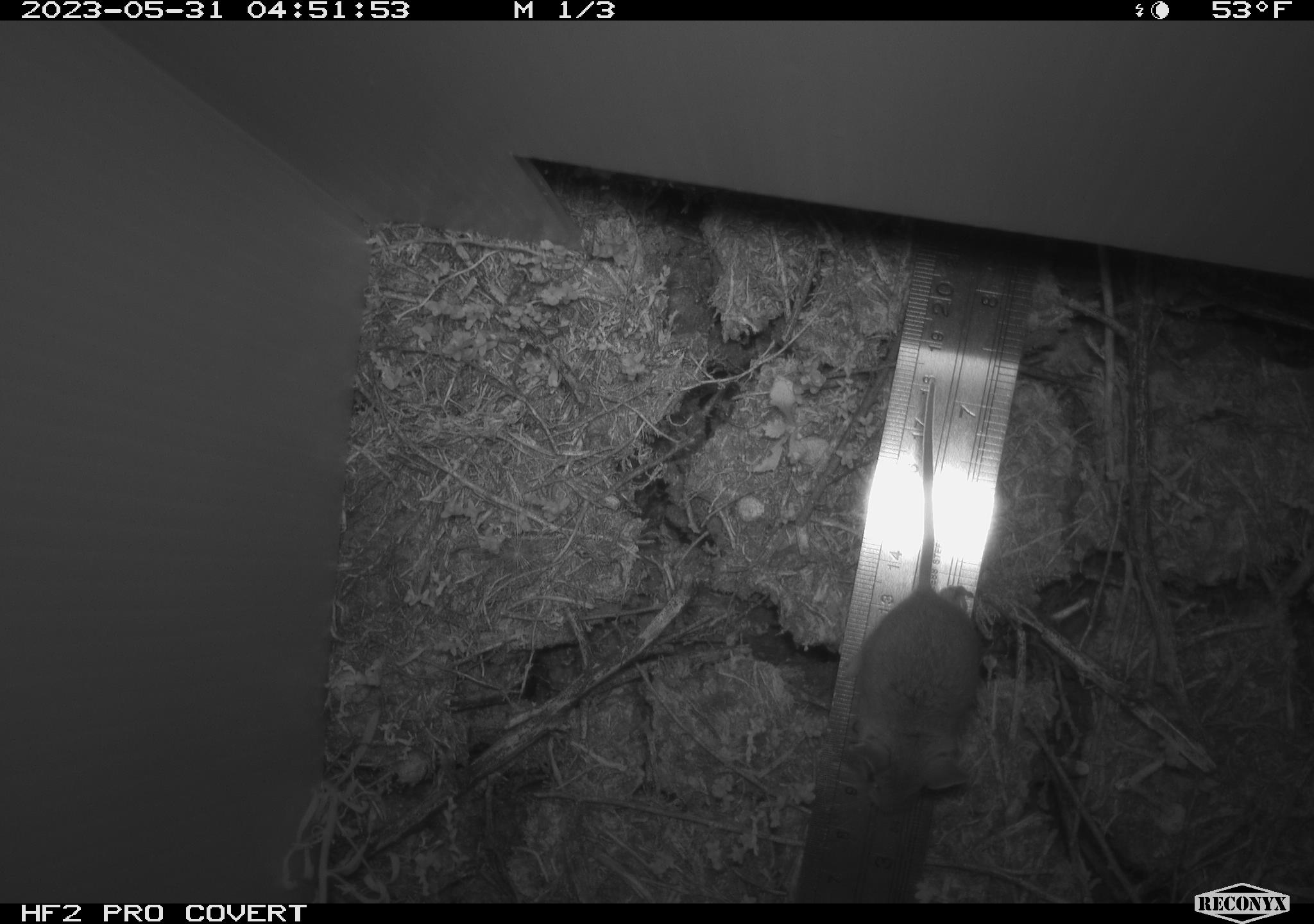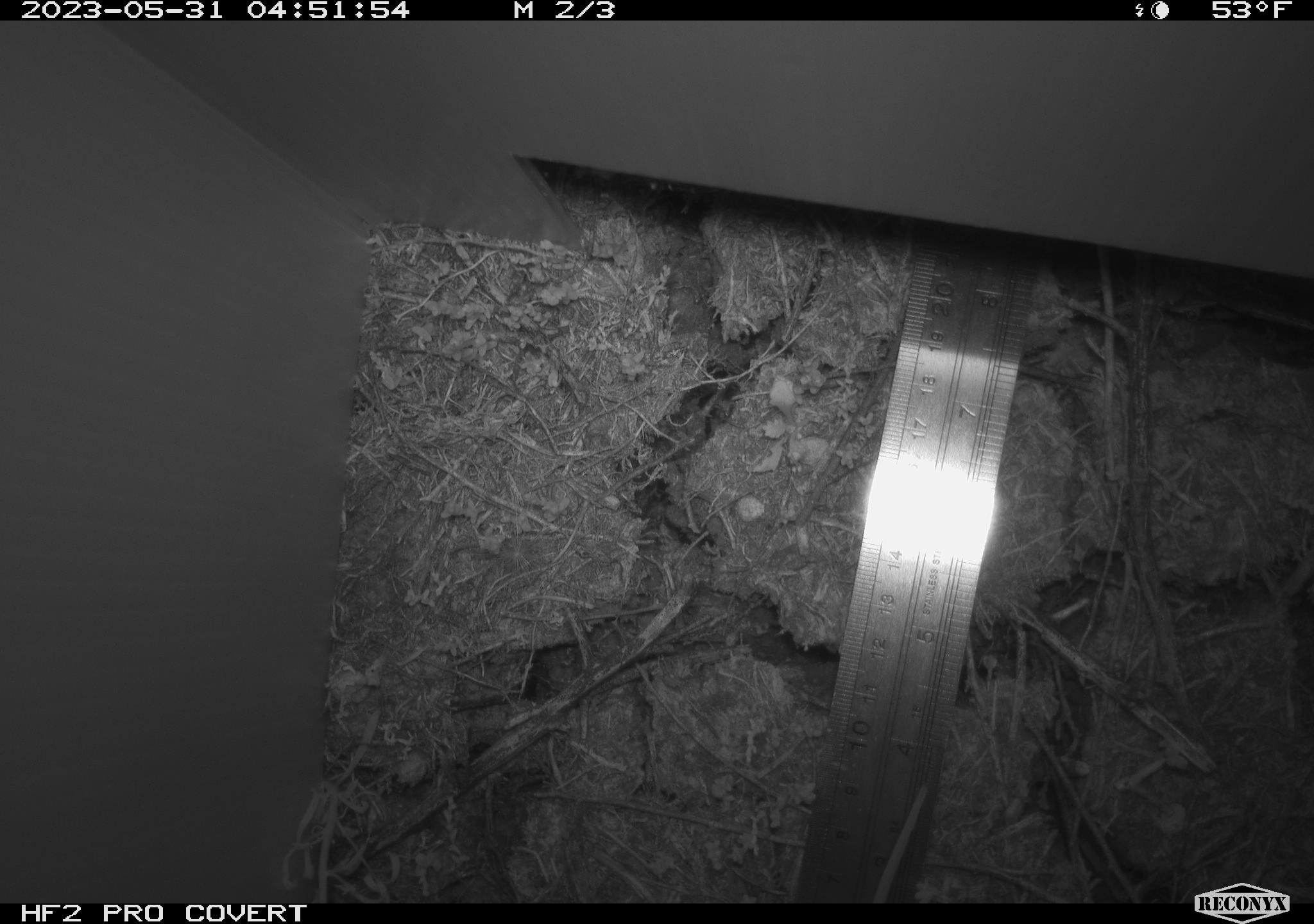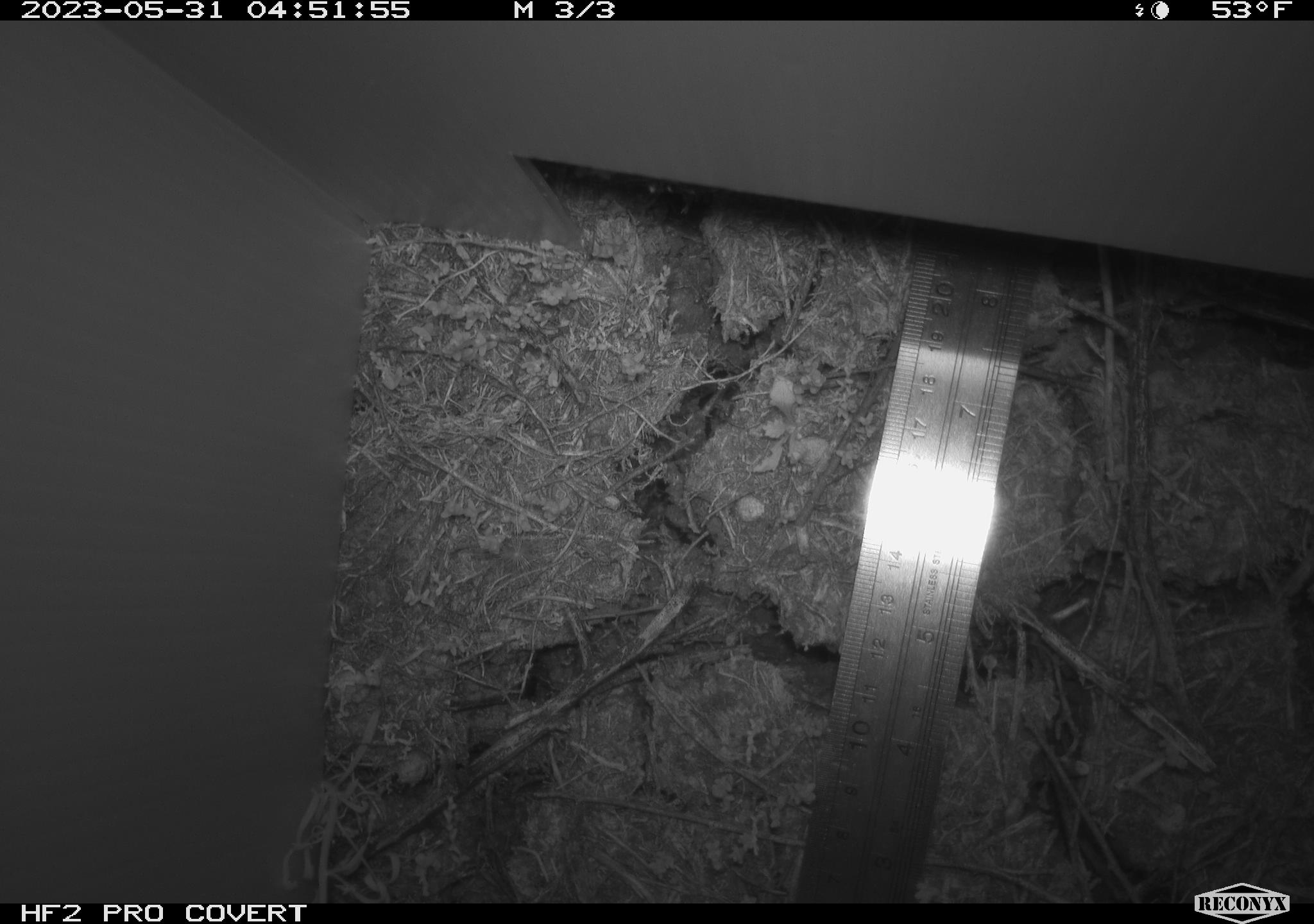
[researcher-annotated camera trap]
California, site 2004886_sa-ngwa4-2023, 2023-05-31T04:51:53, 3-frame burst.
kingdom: Animalia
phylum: Chordata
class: Mammalia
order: Rodentia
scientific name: Rodentia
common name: mouse species